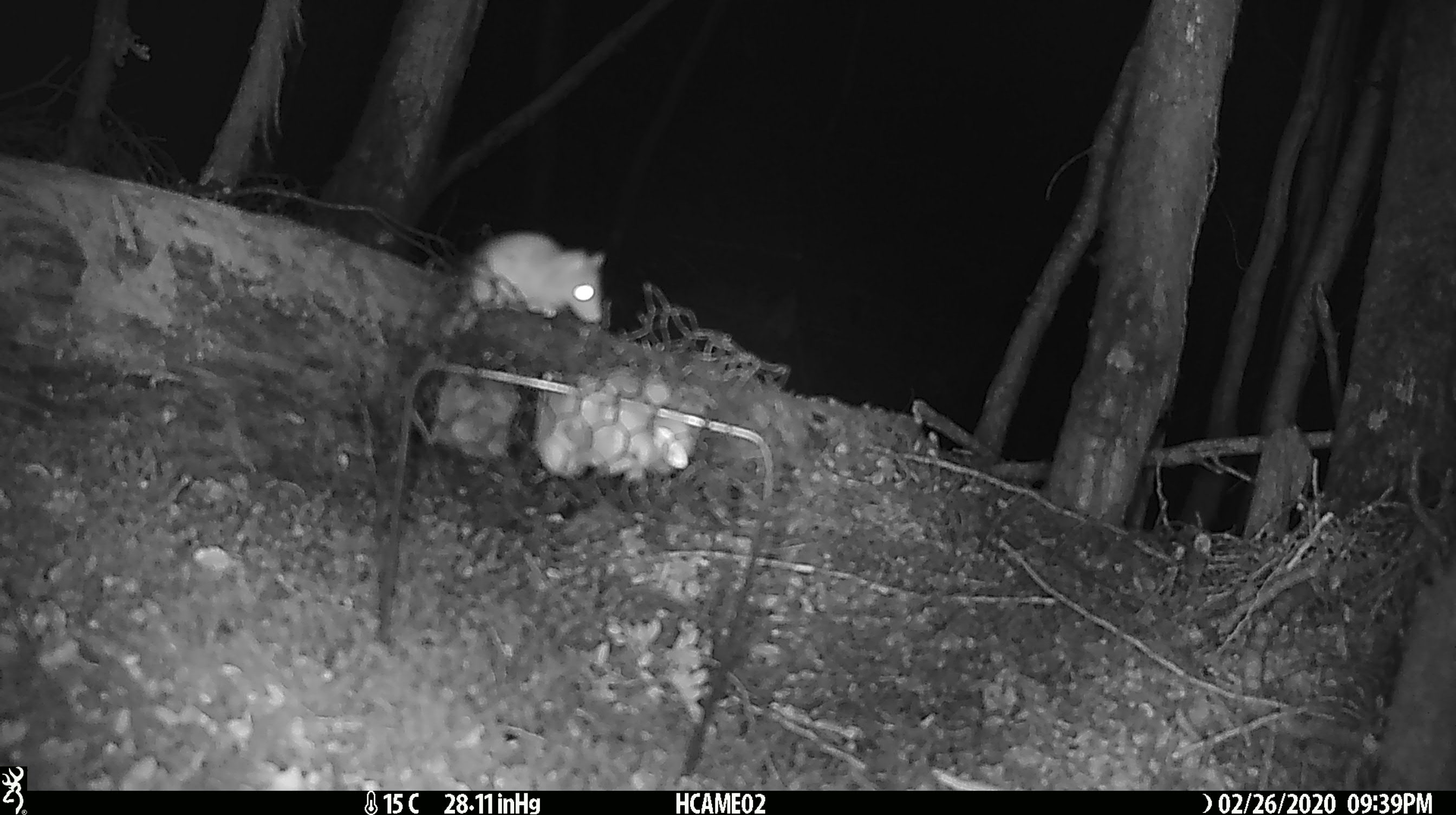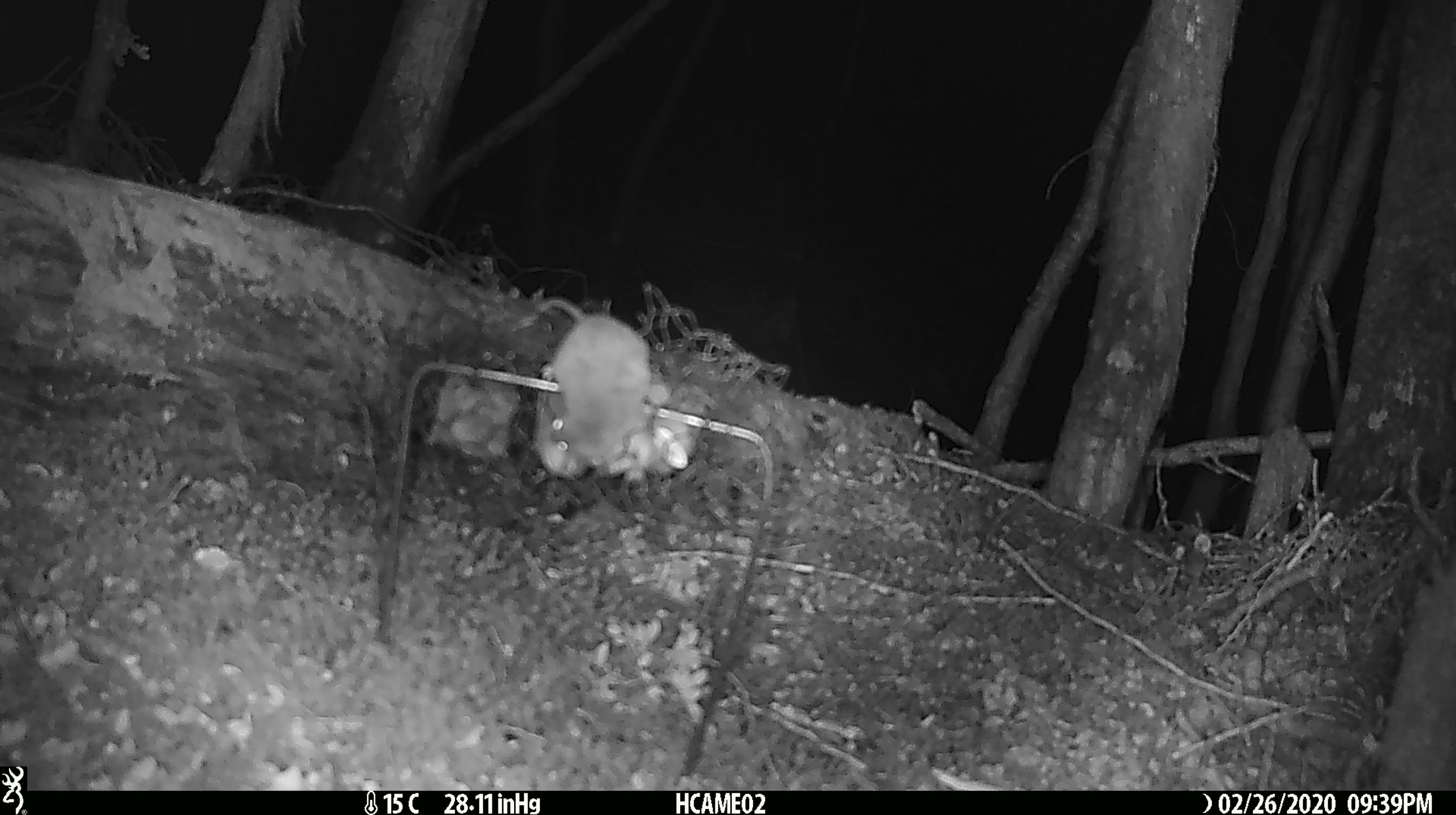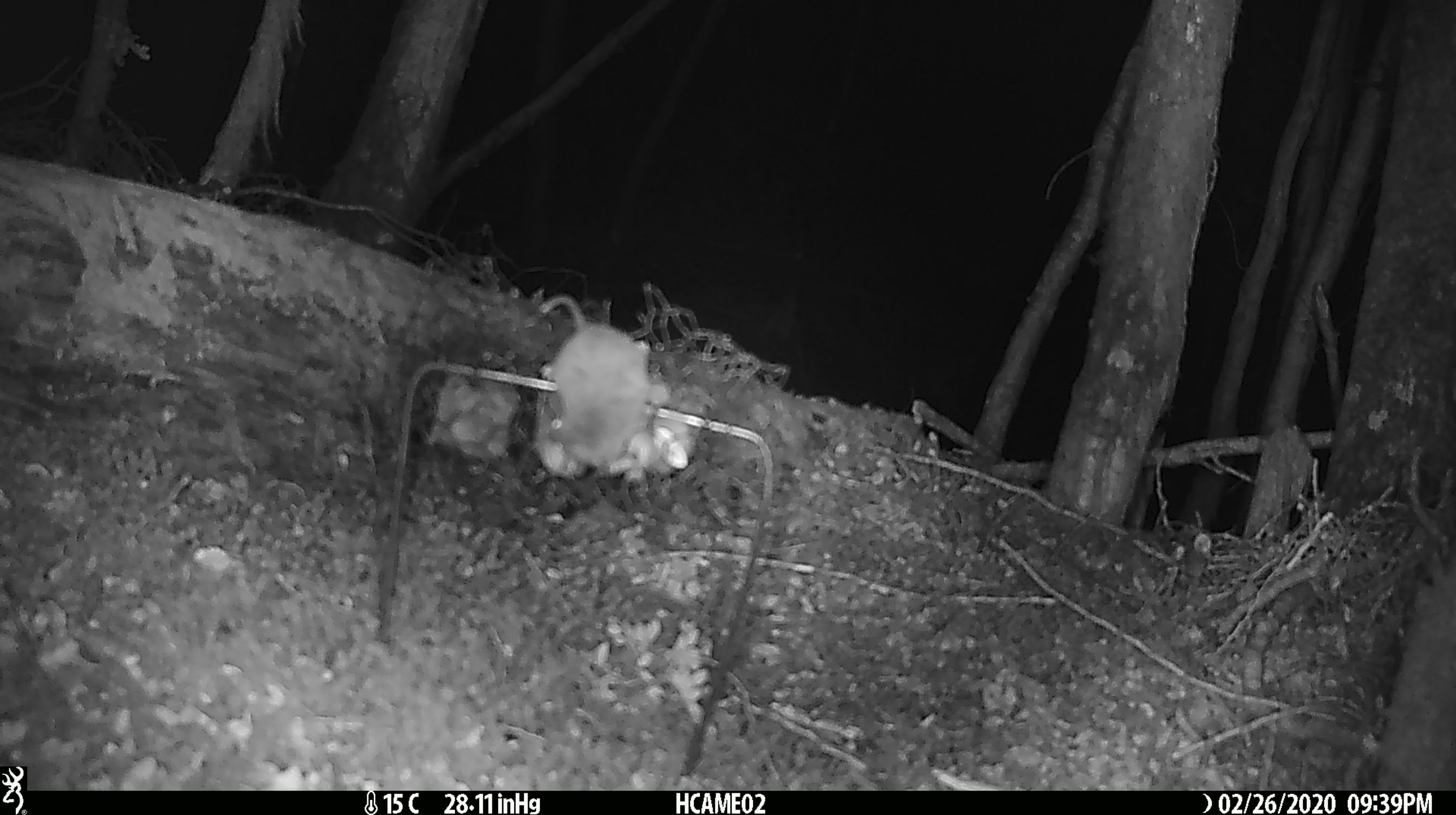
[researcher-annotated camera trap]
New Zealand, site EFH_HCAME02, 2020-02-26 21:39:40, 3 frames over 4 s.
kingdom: Animalia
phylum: Chordata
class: Mammalia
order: Rodentia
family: Muridae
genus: Mus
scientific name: Mus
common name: mouse